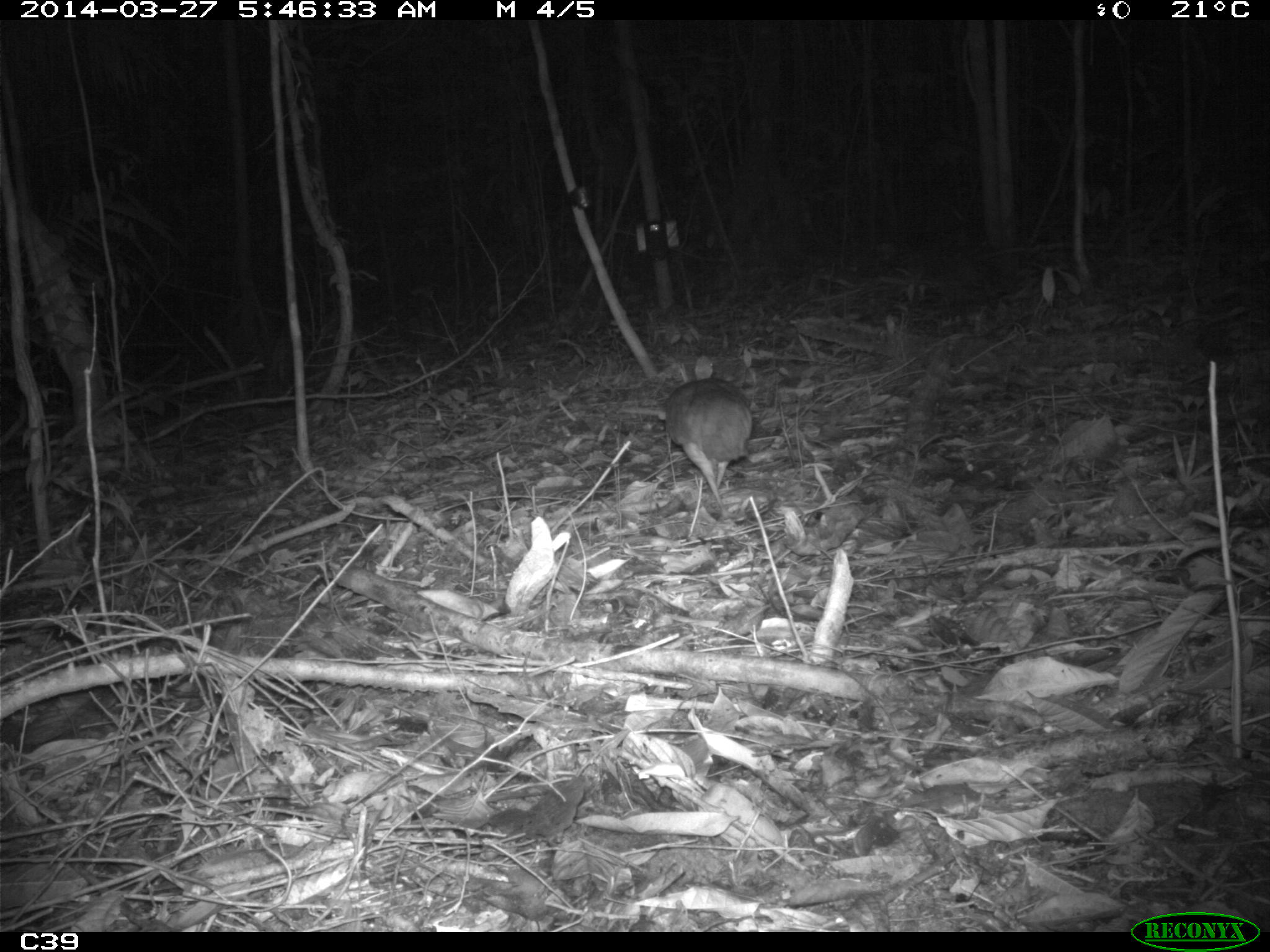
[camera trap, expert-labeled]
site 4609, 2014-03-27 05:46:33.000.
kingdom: Animalia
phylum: Chordata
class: Aves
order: Tinamiformes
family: Tinamidae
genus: Tinamus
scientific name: Tinamus major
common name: great tinamou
Tinamus major (great tinamou), count 1, age adult.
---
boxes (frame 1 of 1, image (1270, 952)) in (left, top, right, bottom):
tinamus major: (663, 353, 754, 525)